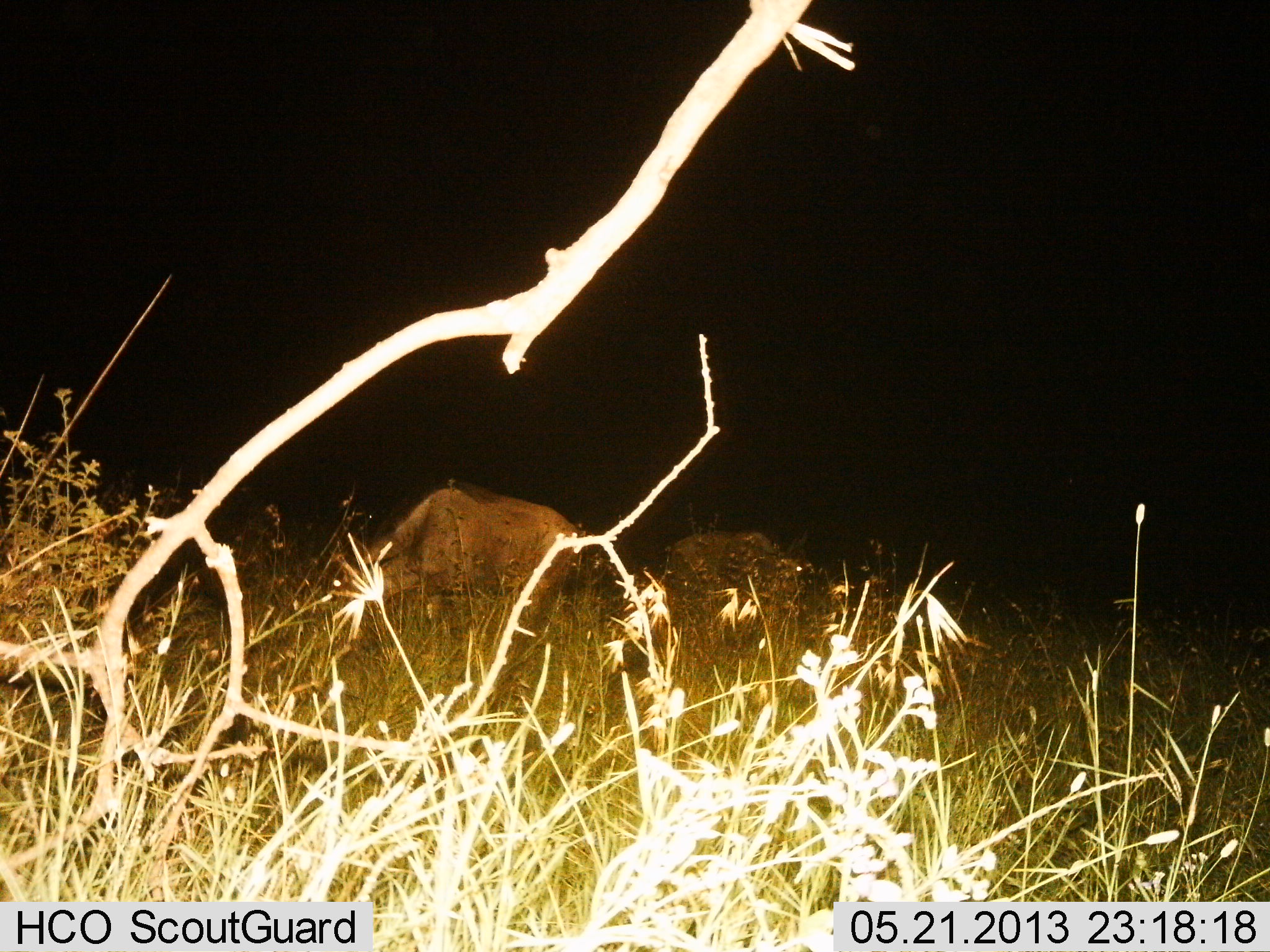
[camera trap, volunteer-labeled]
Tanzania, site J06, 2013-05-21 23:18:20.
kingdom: Animalia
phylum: Chordata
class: Mammalia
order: Artiodactyla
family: Bovidae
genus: Connochaetes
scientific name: Connochaetes taurinus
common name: blue wildebeest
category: wildebeest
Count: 2.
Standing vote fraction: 50%.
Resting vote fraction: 0%.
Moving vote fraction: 0%.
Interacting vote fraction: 0%.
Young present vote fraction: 0%.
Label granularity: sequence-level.